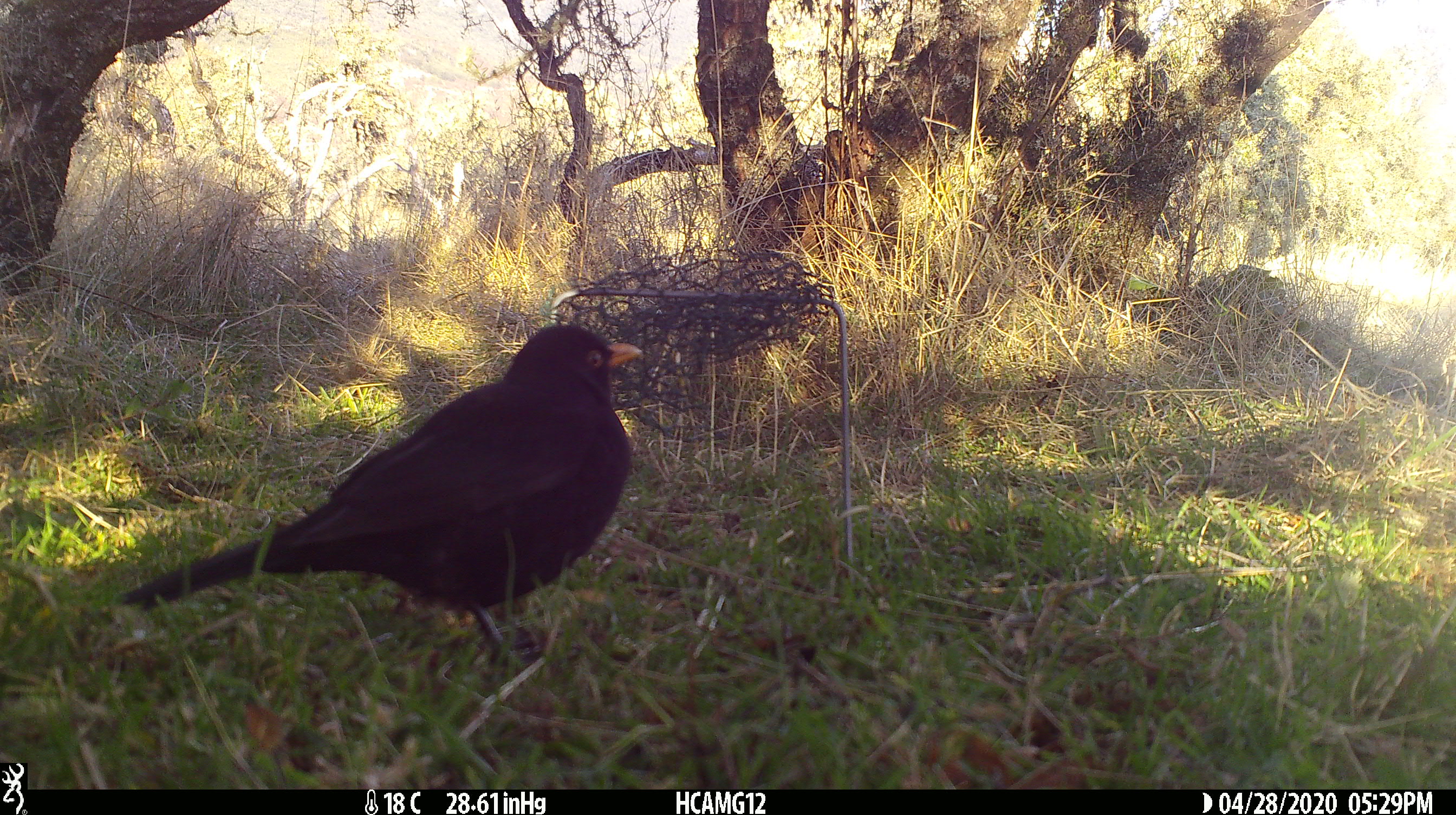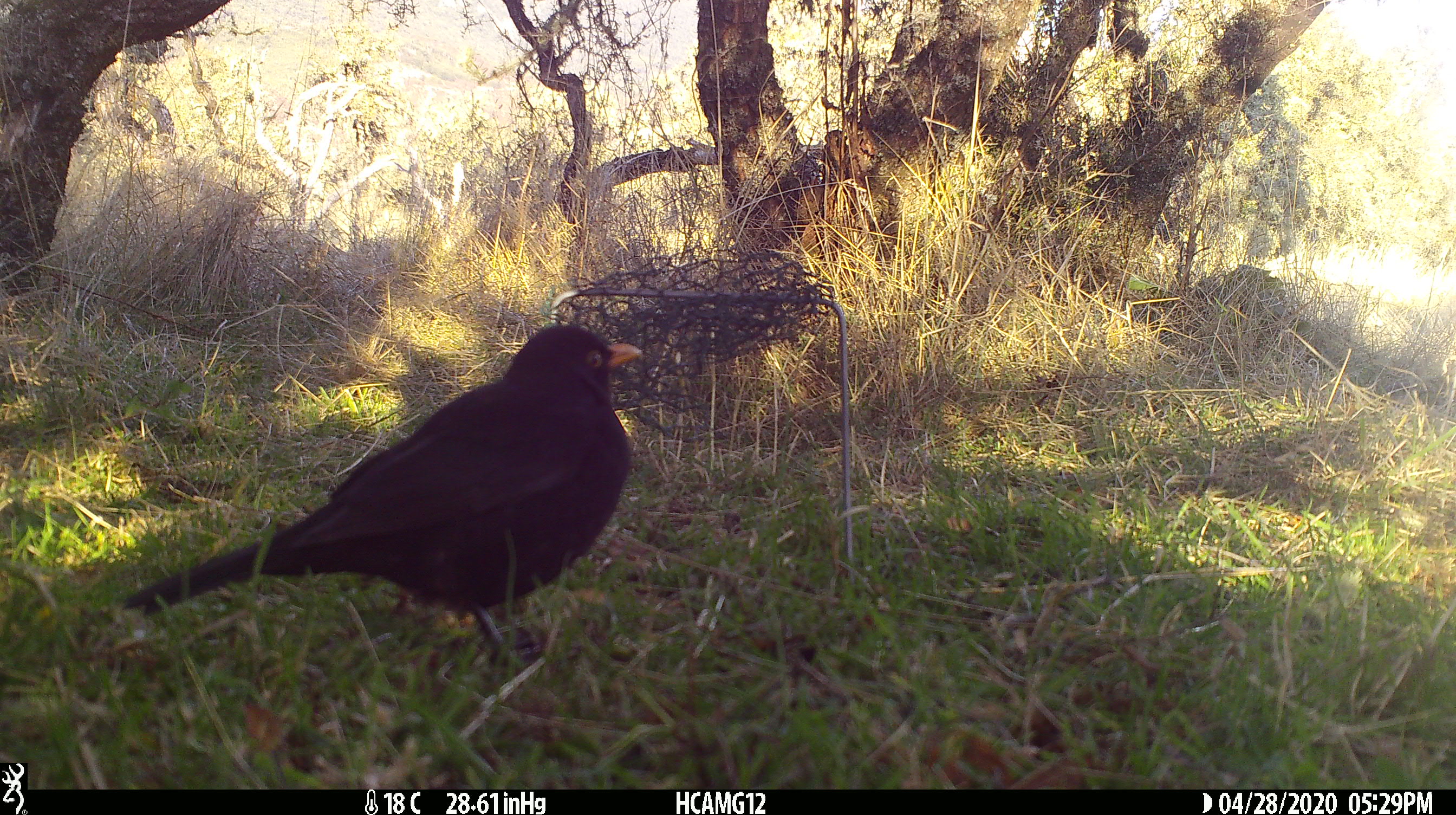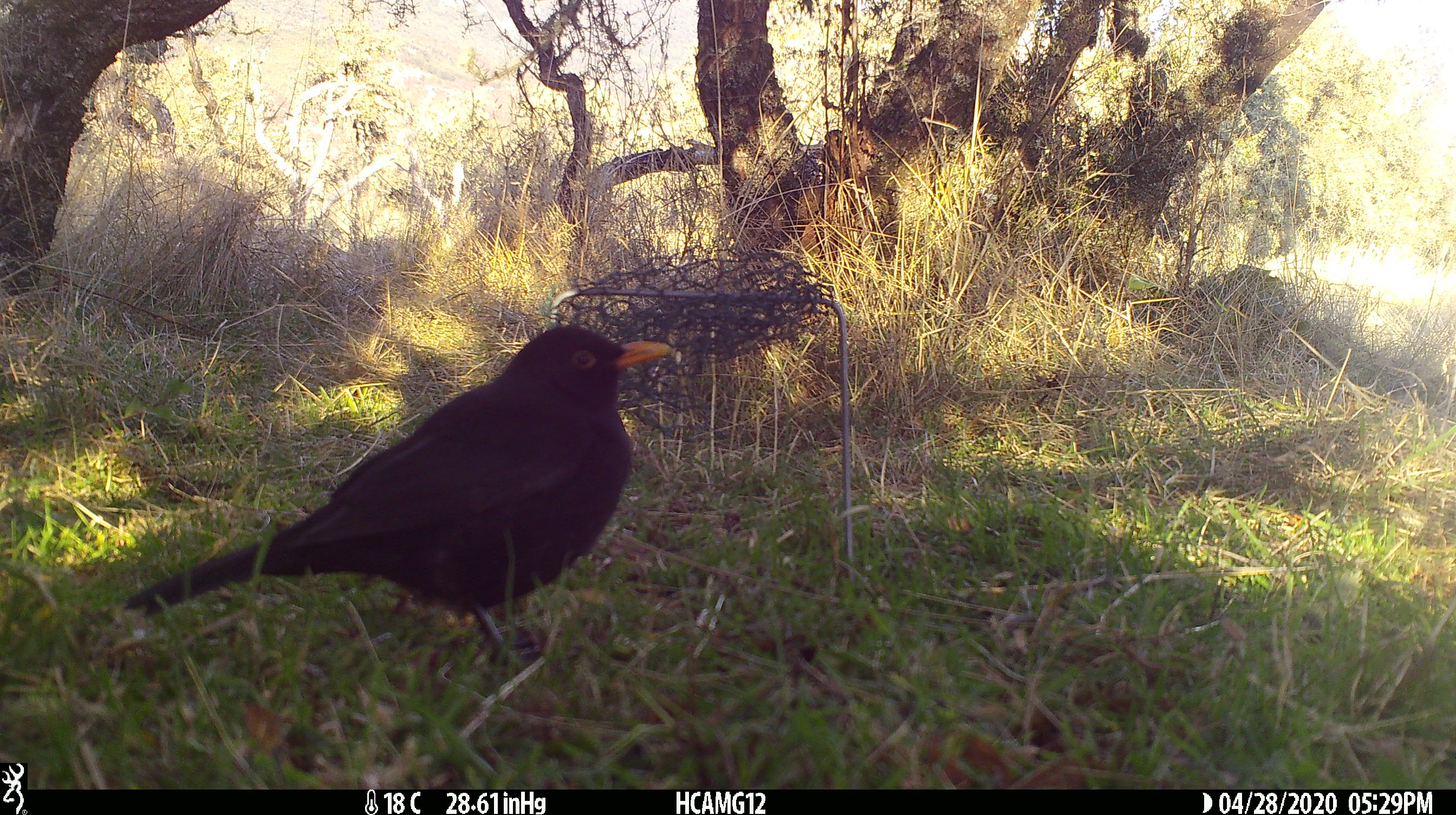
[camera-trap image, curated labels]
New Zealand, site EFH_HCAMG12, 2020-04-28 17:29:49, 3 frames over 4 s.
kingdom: Animalia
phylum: Chordata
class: Aves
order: Passeriformes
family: Turdidae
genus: Turdus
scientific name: Turdus merula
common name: eurasian blackbird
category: blackbird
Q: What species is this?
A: Blackbird (eurasian blackbird) (Turdus merula).